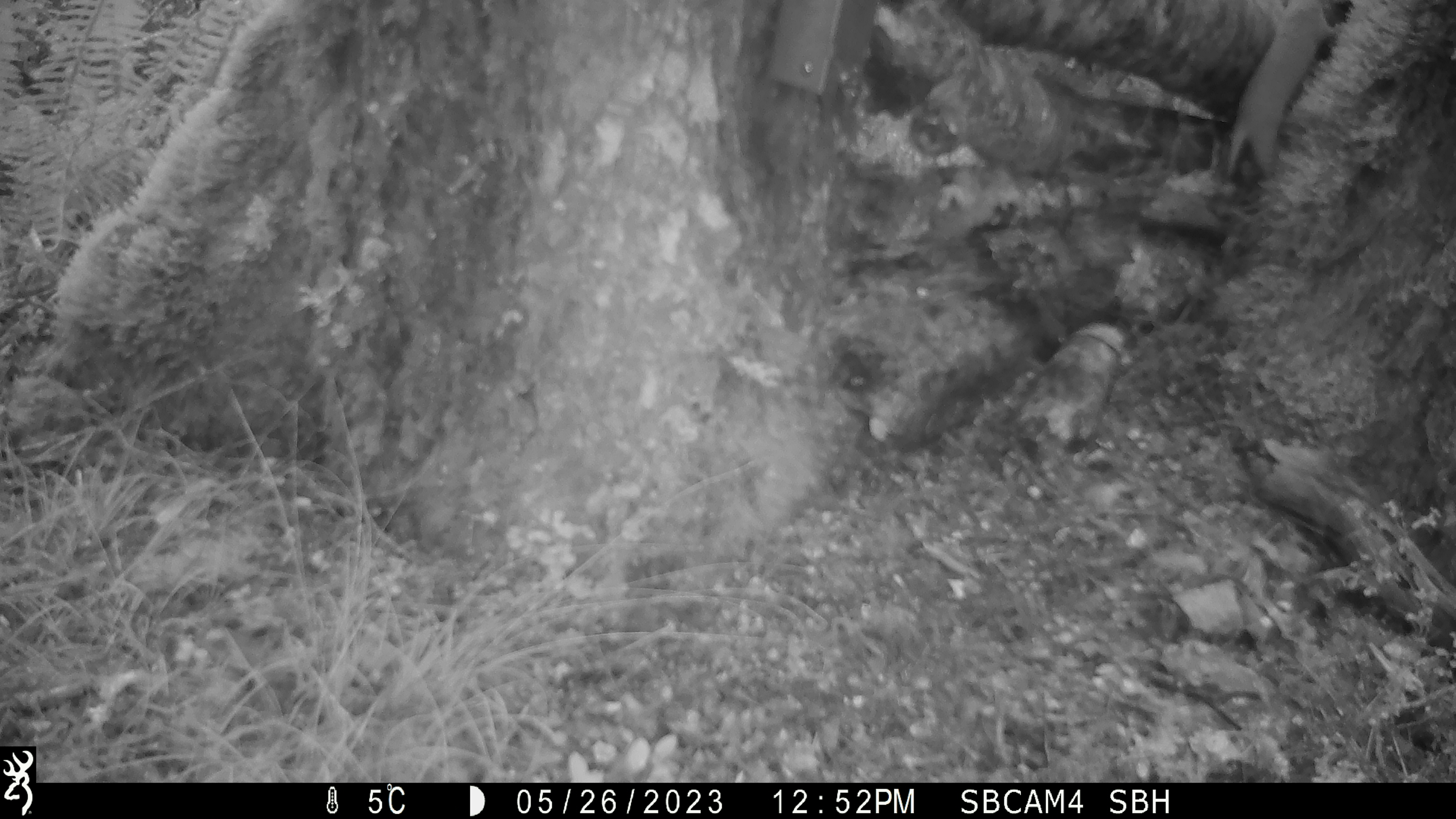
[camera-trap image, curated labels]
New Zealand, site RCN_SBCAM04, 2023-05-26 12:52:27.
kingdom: Animalia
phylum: Chordata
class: Mammalia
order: Carnivora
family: Mustelidae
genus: Mustela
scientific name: Mustela nivalis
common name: least weasel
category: weasel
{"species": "weasel (least weasel) (Mustela nivalis)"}